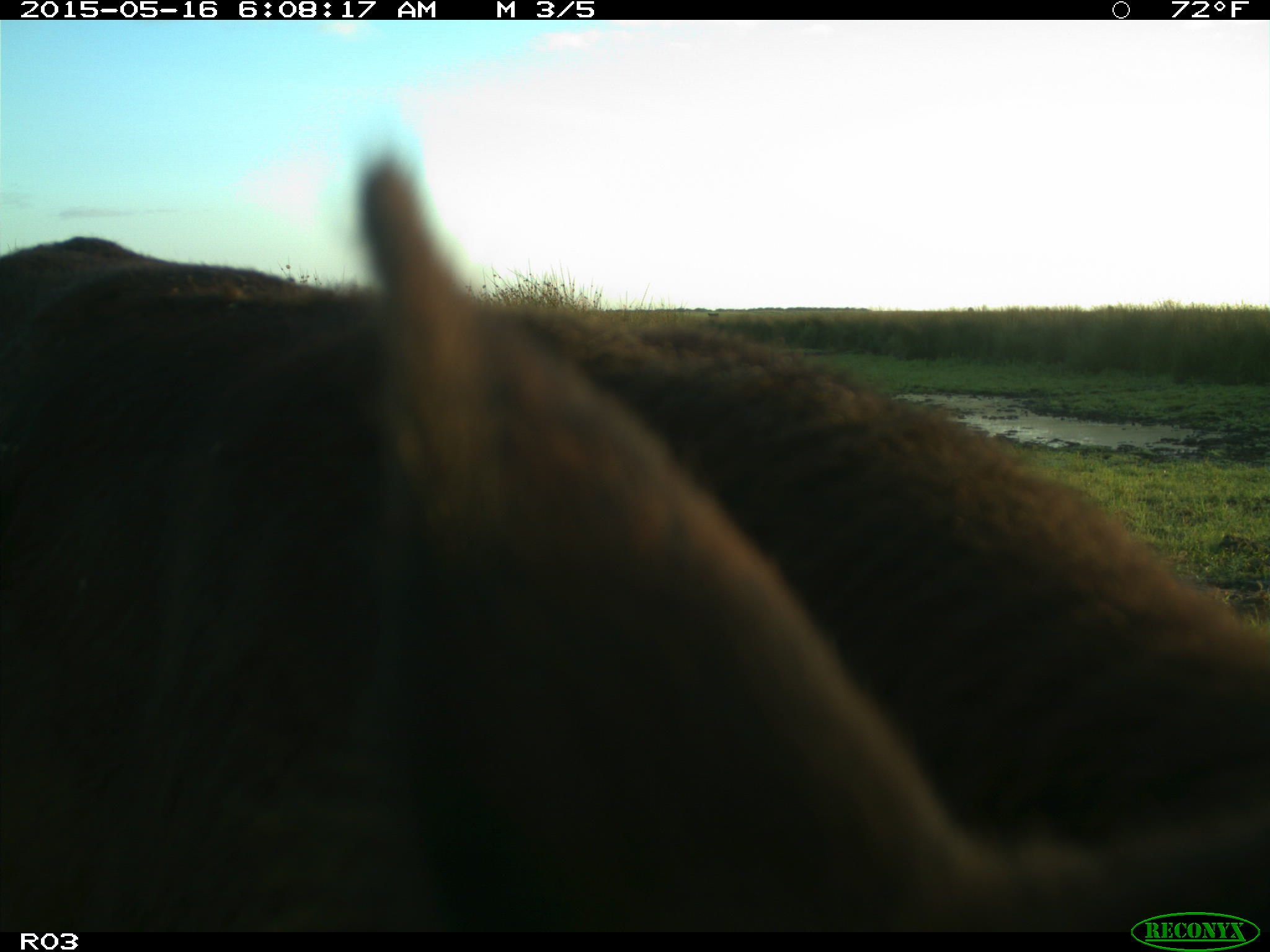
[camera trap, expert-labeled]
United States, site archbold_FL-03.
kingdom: Animalia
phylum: Chordata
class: Mammalia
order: Artiodactyla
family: Bovidae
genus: Bos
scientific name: Bos taurus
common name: domestic cow